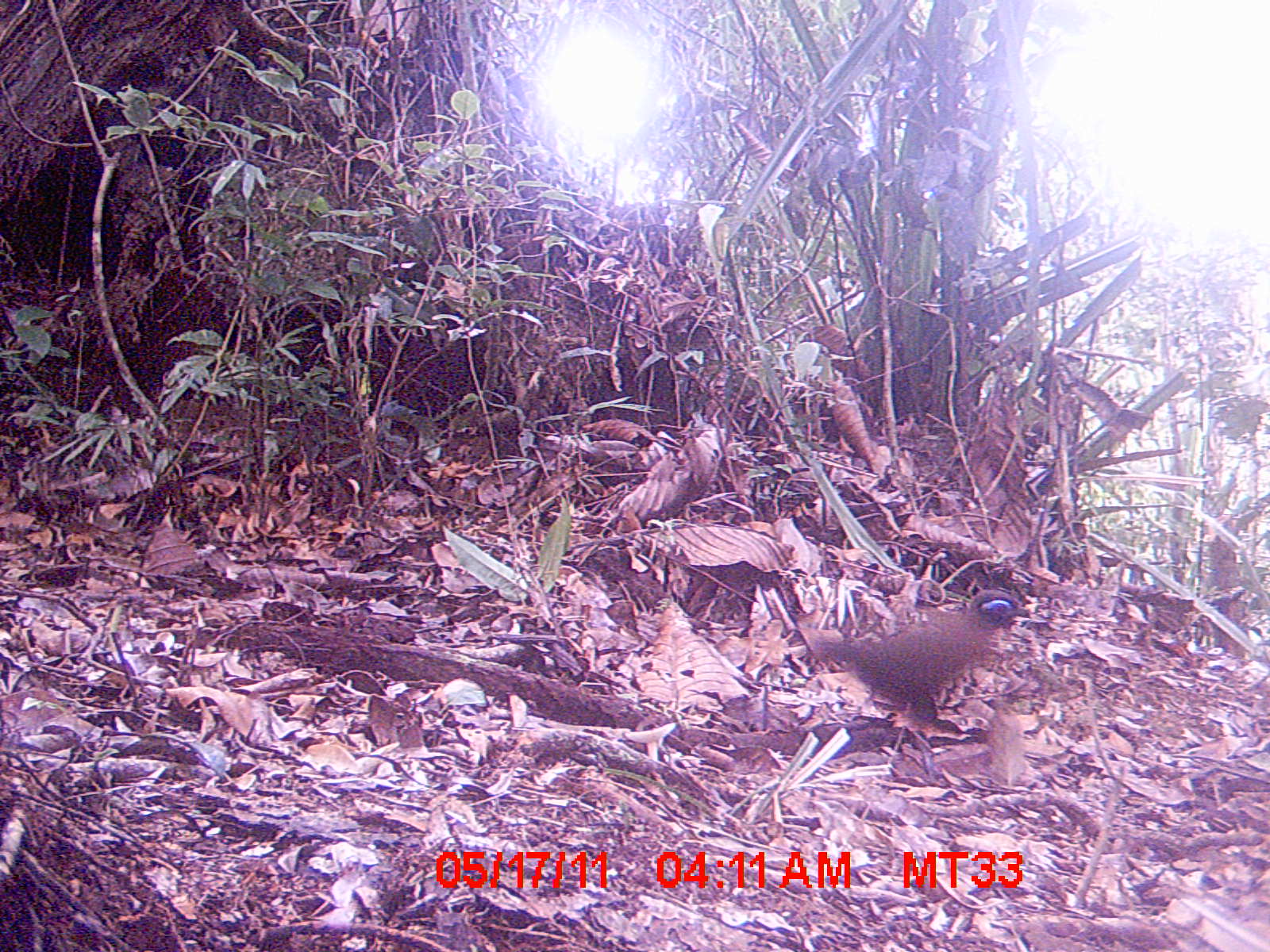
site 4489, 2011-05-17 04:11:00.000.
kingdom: Animalia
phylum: Chordata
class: Aves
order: Cuculiformes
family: Cuculidae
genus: Coua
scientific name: Coua serriana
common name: red-breasted coua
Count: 1.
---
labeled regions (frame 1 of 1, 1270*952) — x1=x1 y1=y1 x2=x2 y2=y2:
coua serriana: x1=806 y1=587 x2=1030 y2=730